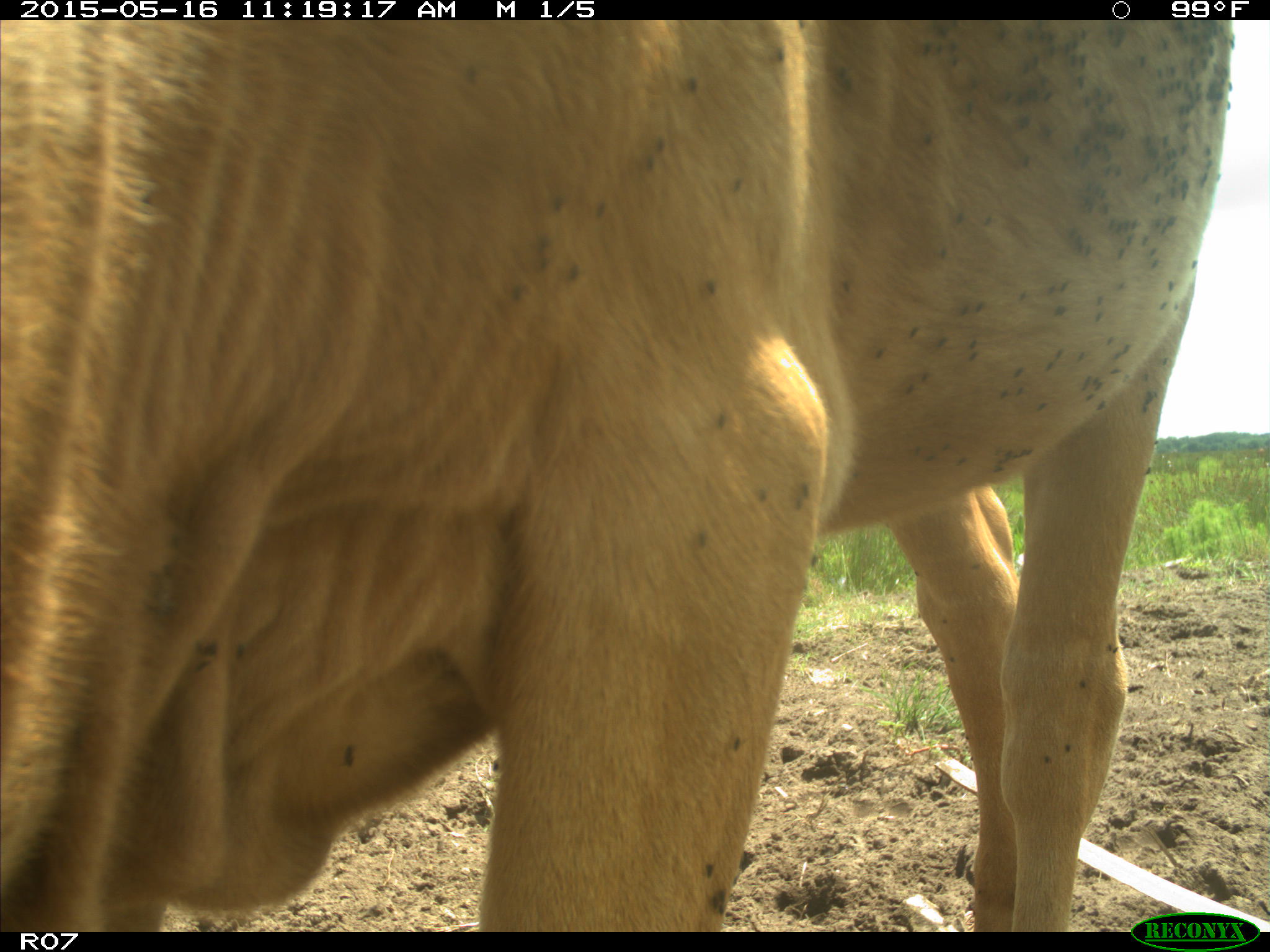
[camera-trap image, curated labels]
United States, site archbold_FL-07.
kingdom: Animalia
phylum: Chordata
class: Mammalia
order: Artiodactyla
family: Bovidae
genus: Bos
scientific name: Bos taurus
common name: domestic cow